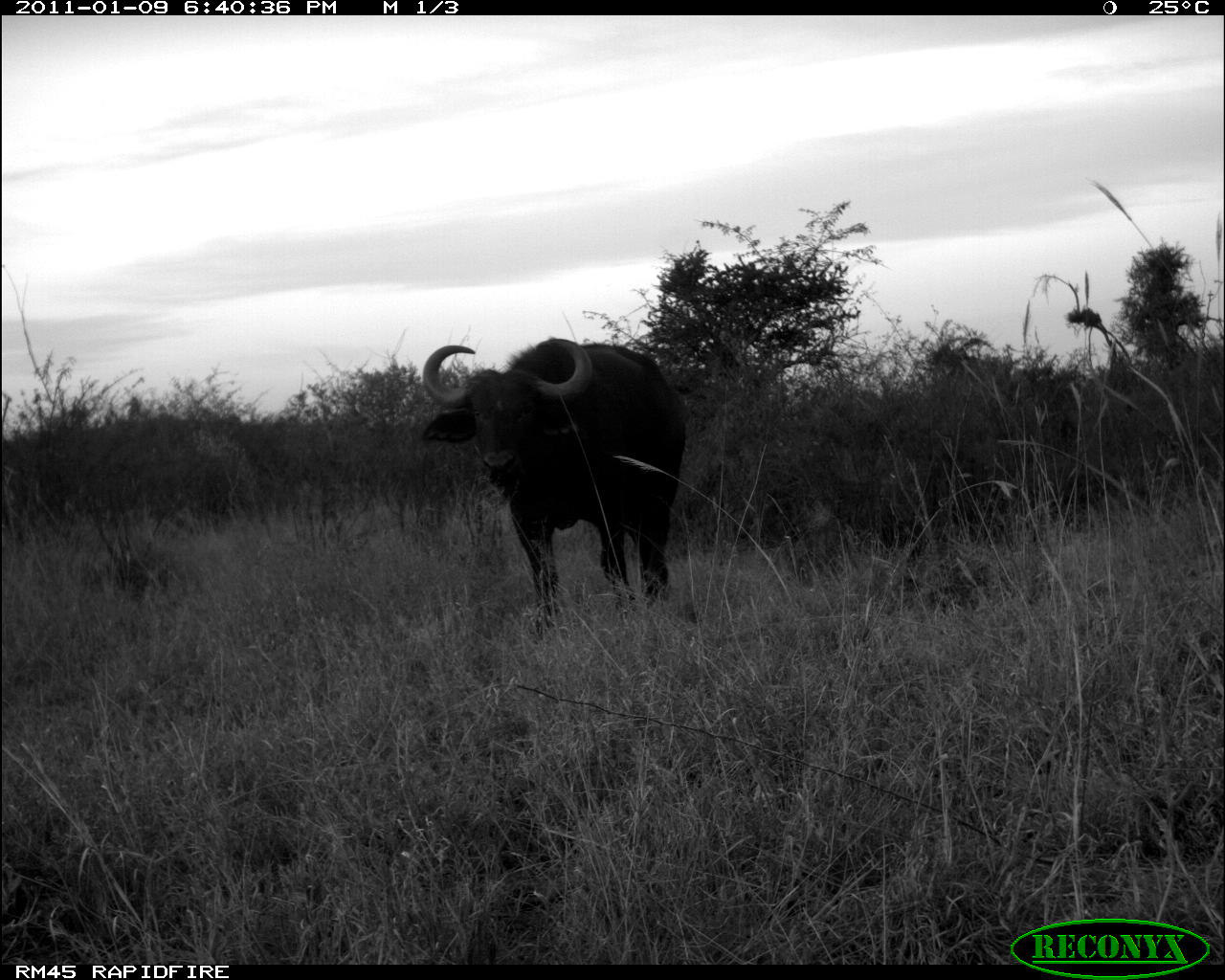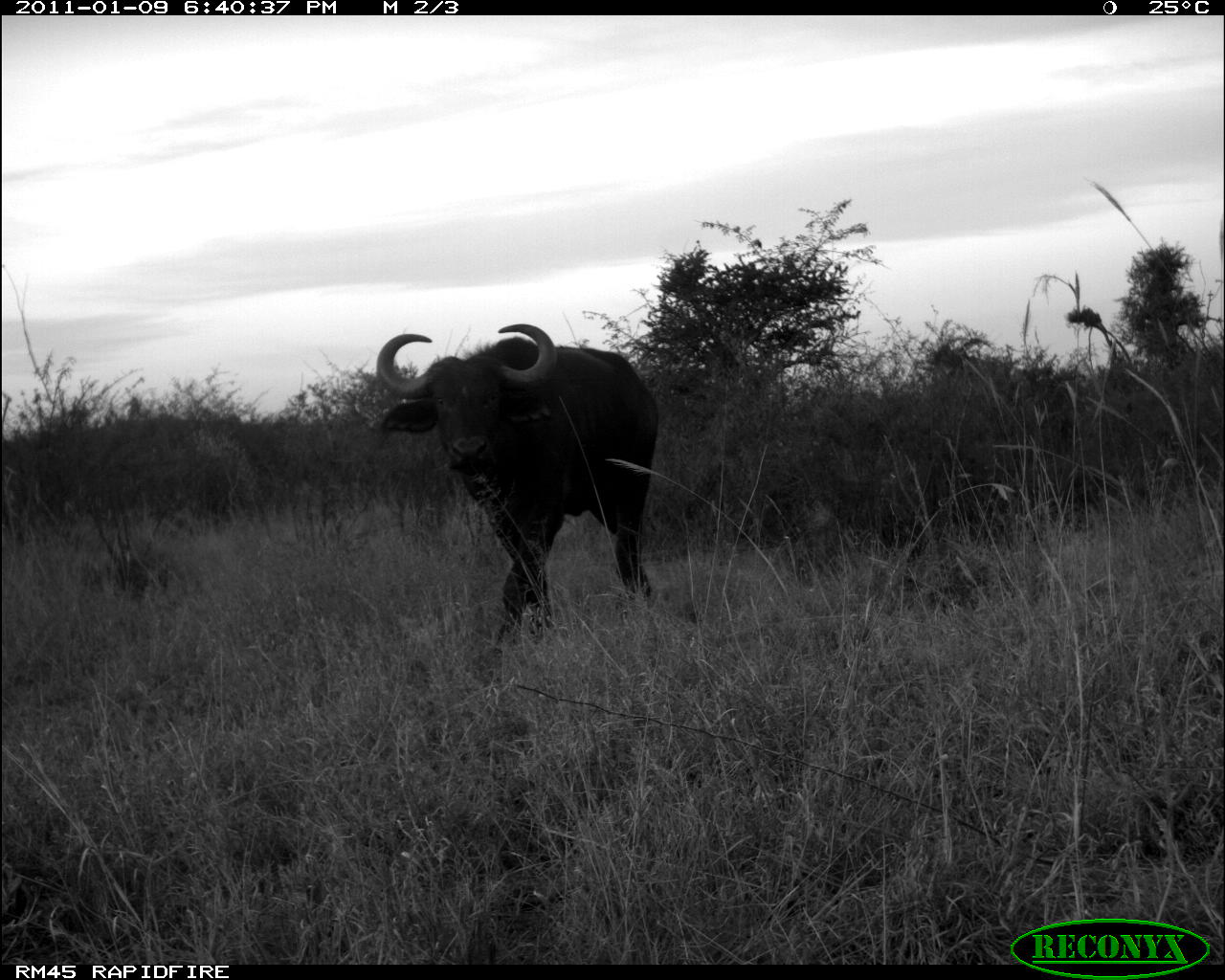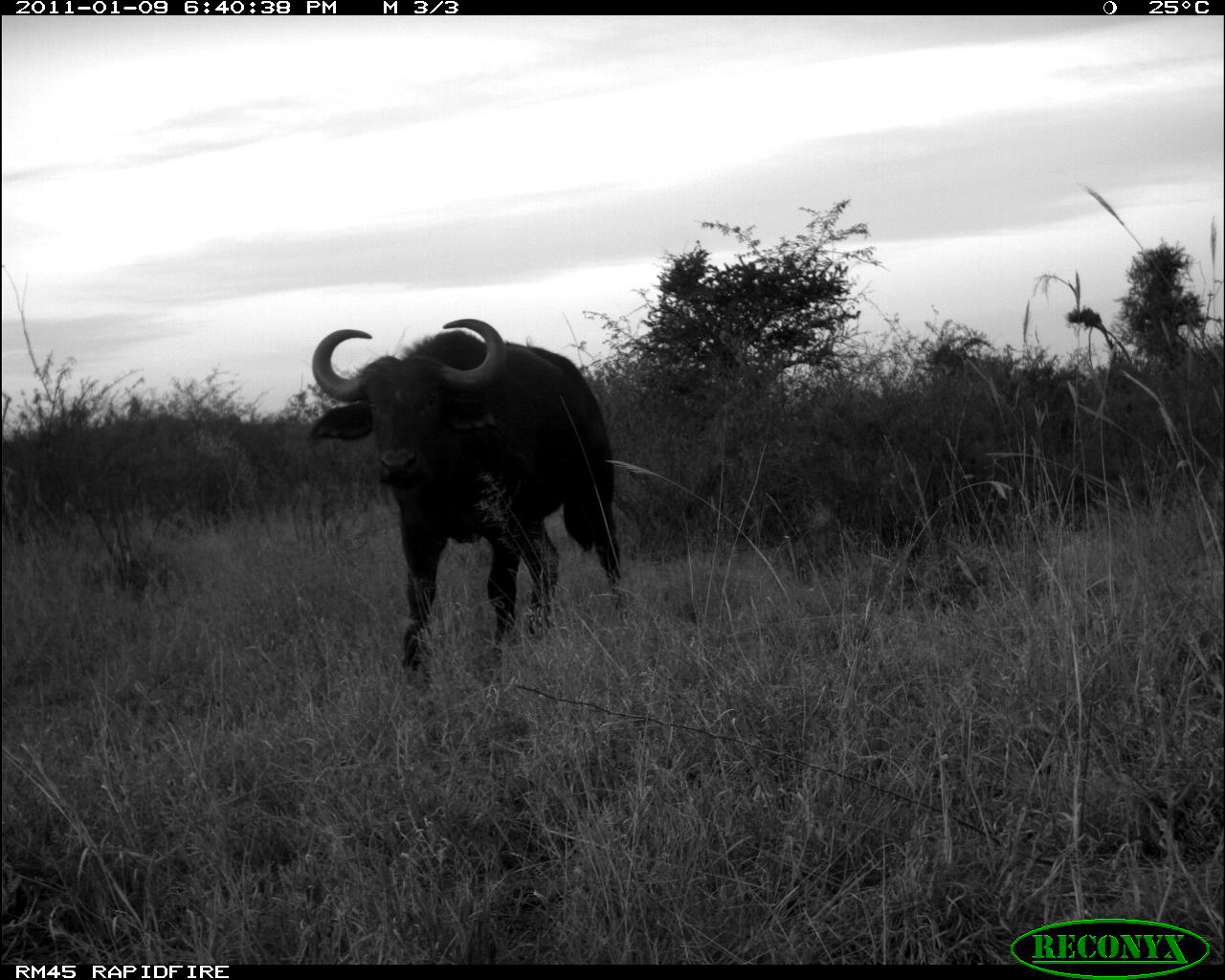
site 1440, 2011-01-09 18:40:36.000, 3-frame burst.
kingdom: Animalia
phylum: Chordata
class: Mammalia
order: Artiodactyla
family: Bovidae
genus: Syncerus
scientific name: Syncerus caffer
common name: african buffalo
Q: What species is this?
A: Syncerus caffer (african buffalo).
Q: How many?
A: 1.